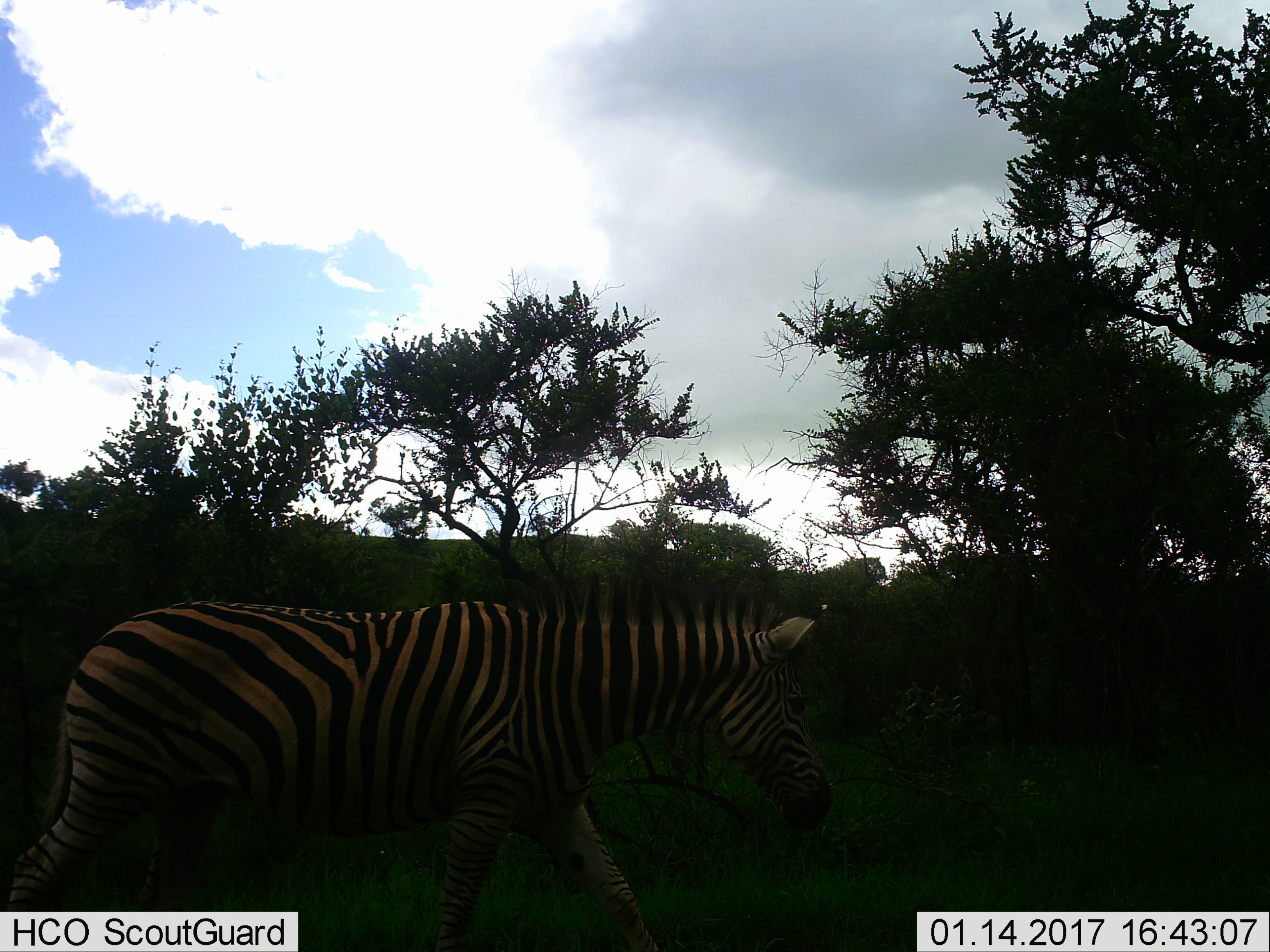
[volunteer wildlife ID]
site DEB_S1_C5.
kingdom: Animalia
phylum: Chordata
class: Mammalia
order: Perissodactyla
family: Equidae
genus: Equus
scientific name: Equus quagga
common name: plains zebra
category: zebraplains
Zebraplains (plains zebra) (Equus quagga), count 1. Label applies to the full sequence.